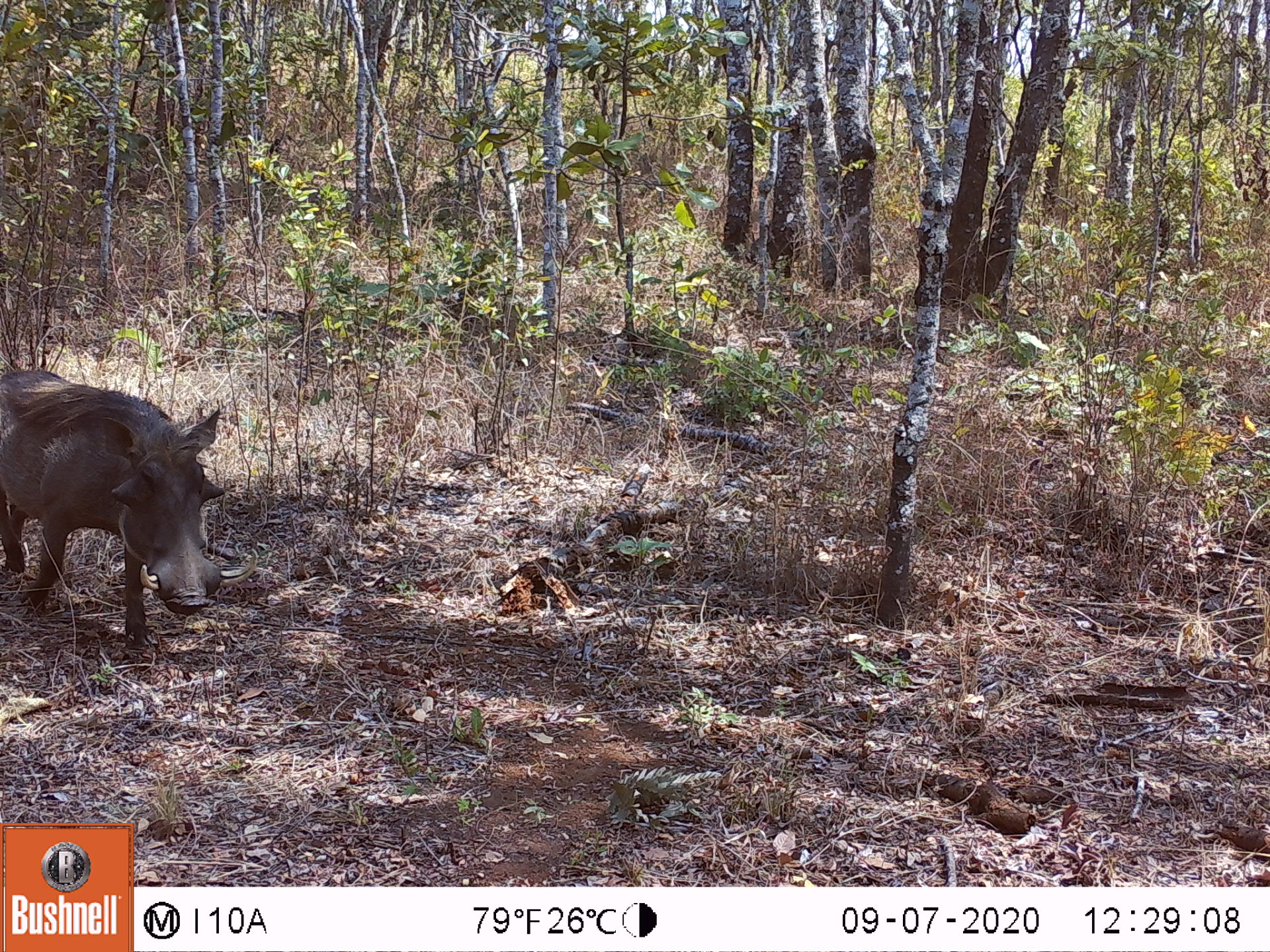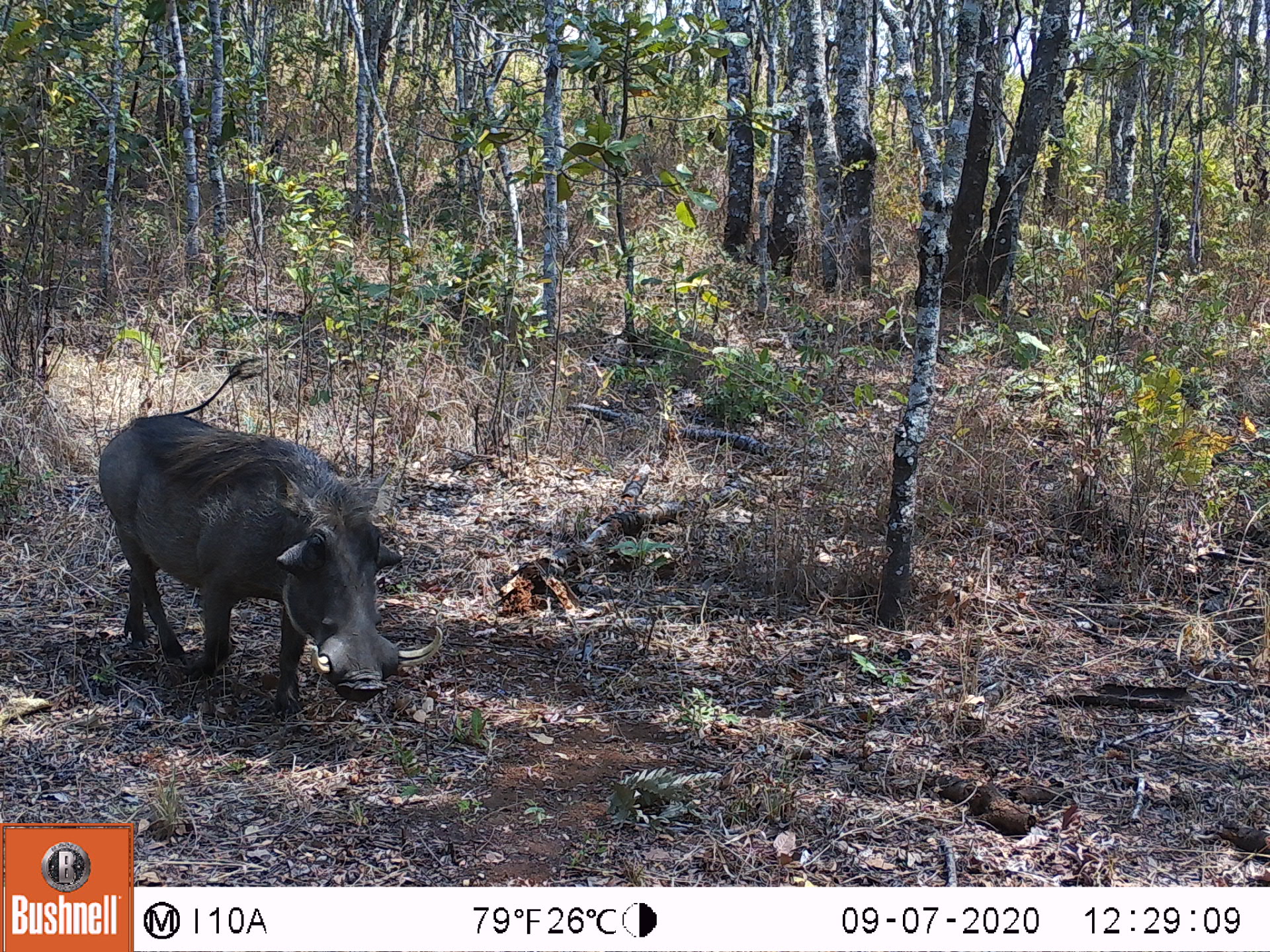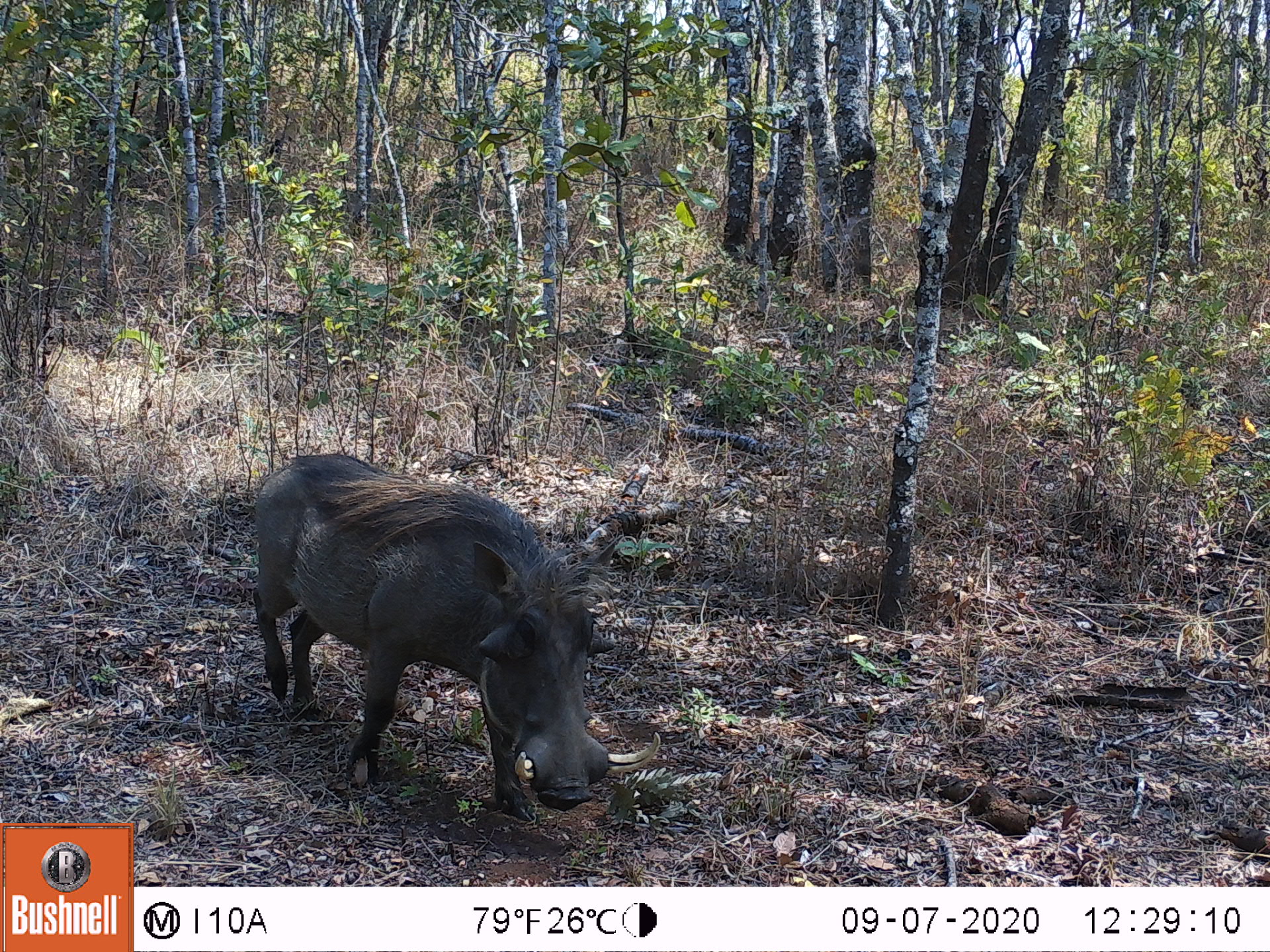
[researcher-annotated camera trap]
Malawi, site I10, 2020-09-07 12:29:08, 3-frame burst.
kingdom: Animalia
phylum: Chordata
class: Mammalia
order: Artiodactyla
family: Suidae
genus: Phacochoerus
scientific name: Phacochoerus africanus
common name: common warthog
Common warthog (Phacochoerus africanus), count 1.